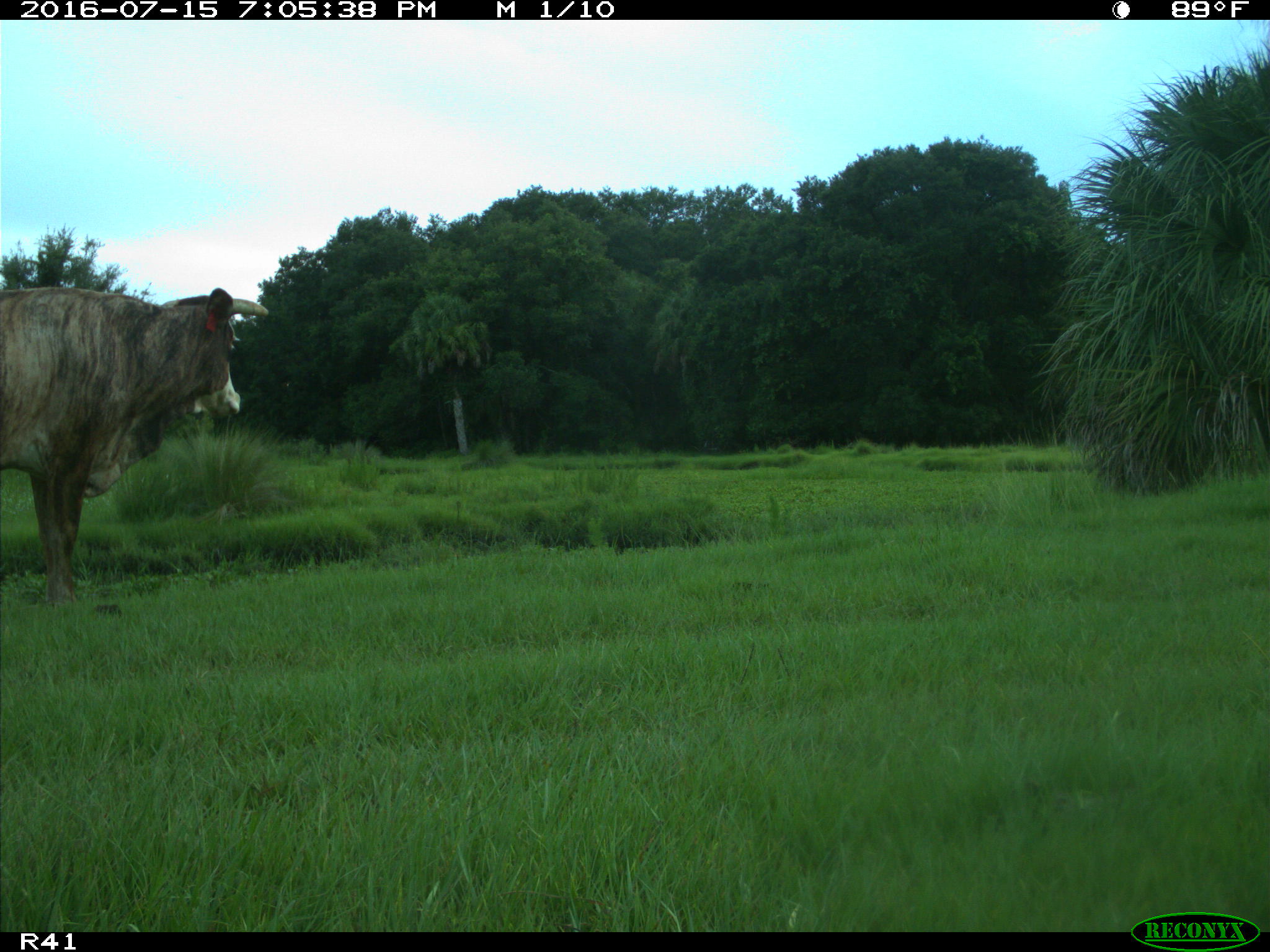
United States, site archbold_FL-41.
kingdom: Animalia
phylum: Chordata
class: Mammalia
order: Artiodactyla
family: Bovidae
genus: Bos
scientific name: Bos taurus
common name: domestic cow